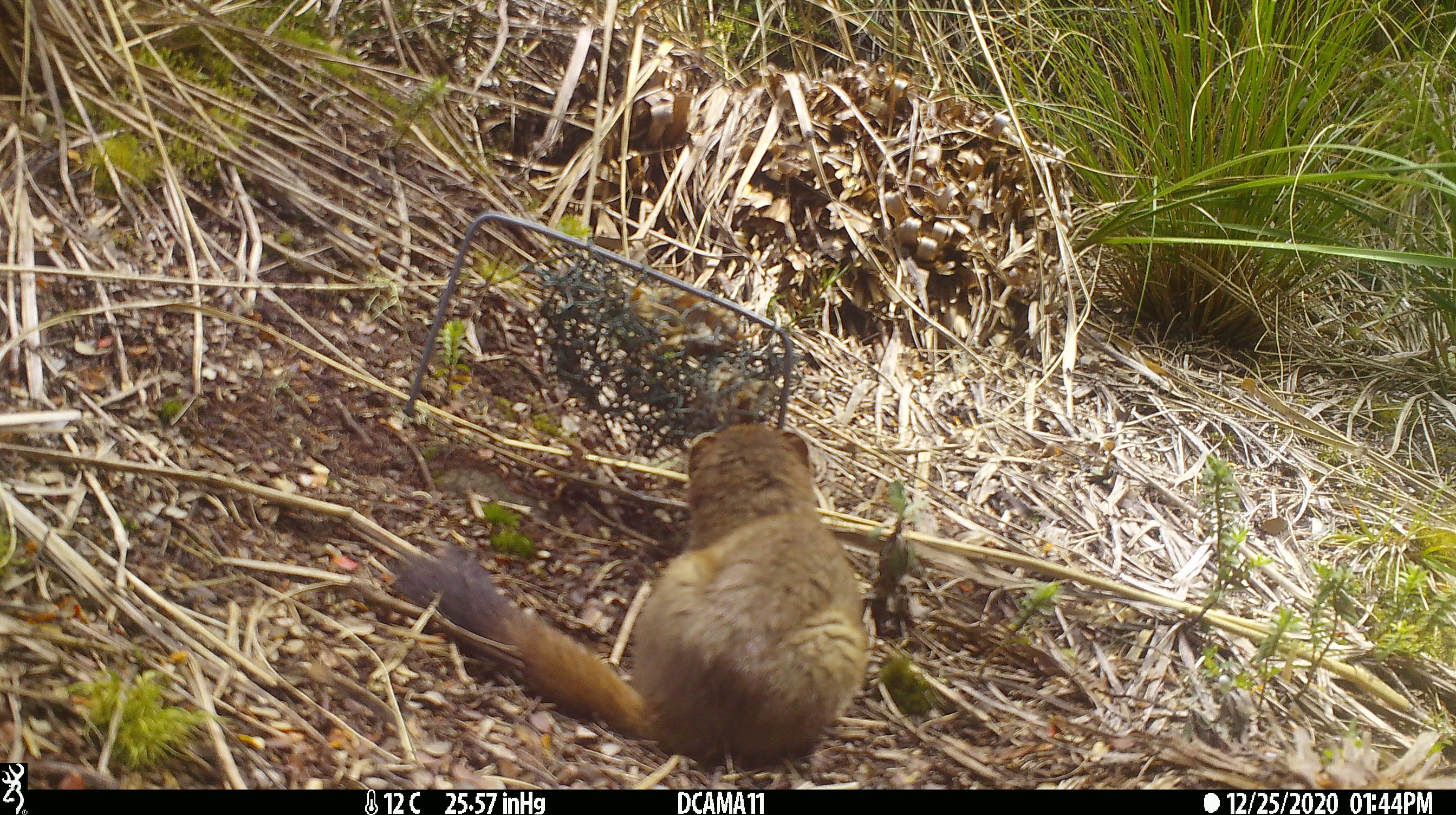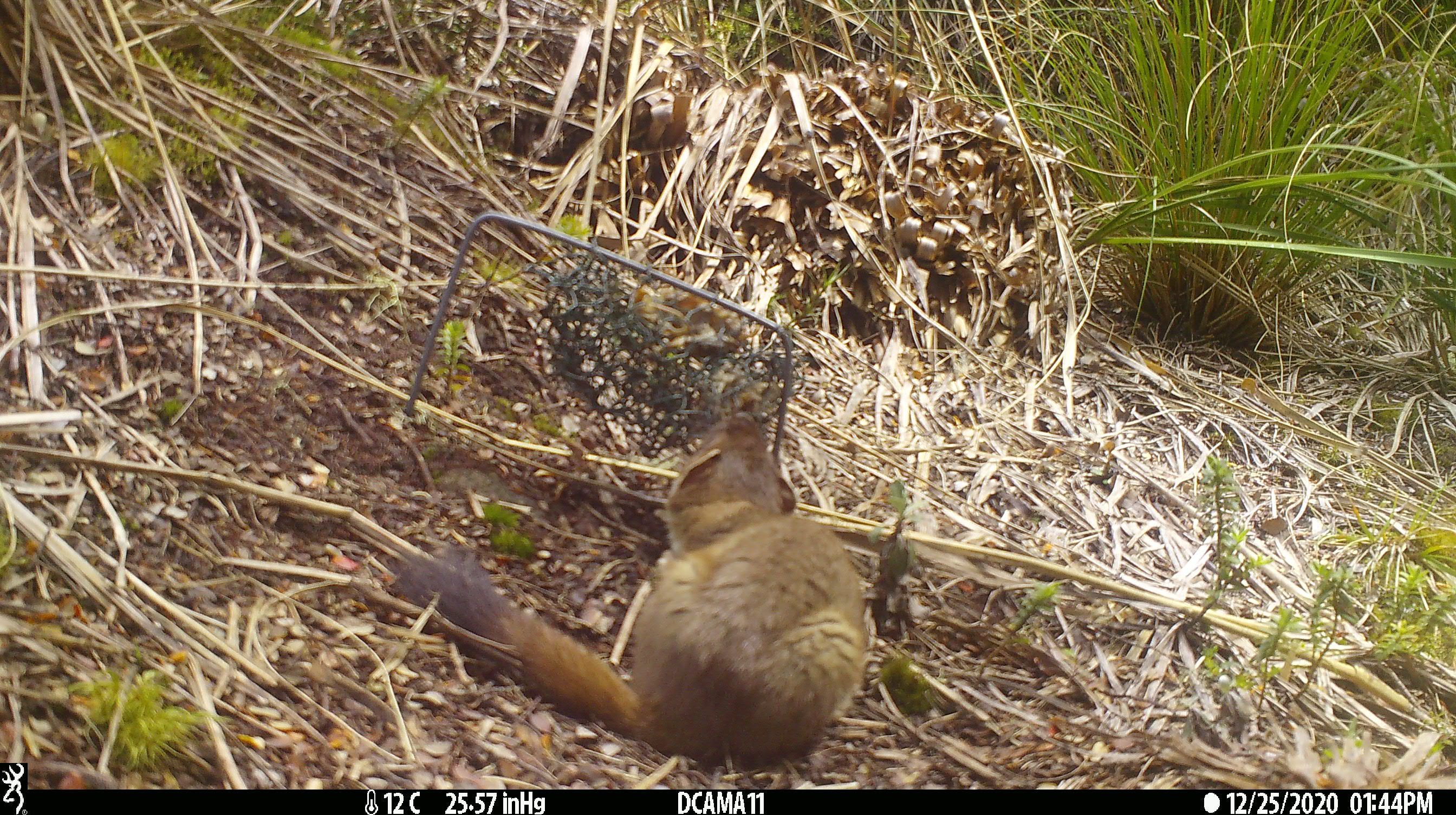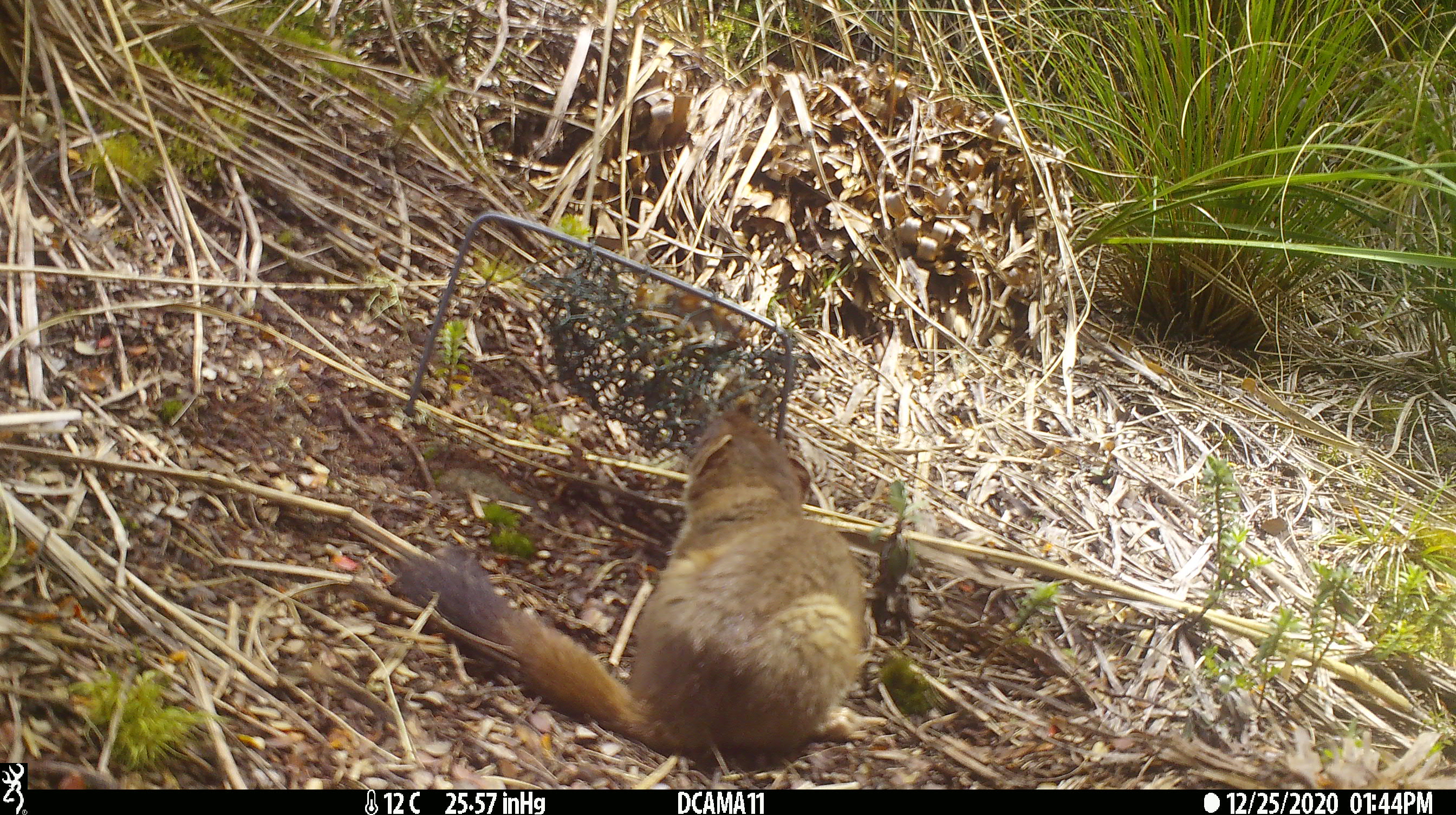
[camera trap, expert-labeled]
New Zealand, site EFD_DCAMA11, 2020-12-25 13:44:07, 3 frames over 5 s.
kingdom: Animalia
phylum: Chordata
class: Mammalia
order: Carnivora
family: Mustelidae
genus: Mustela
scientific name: Mustela erminea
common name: stoat